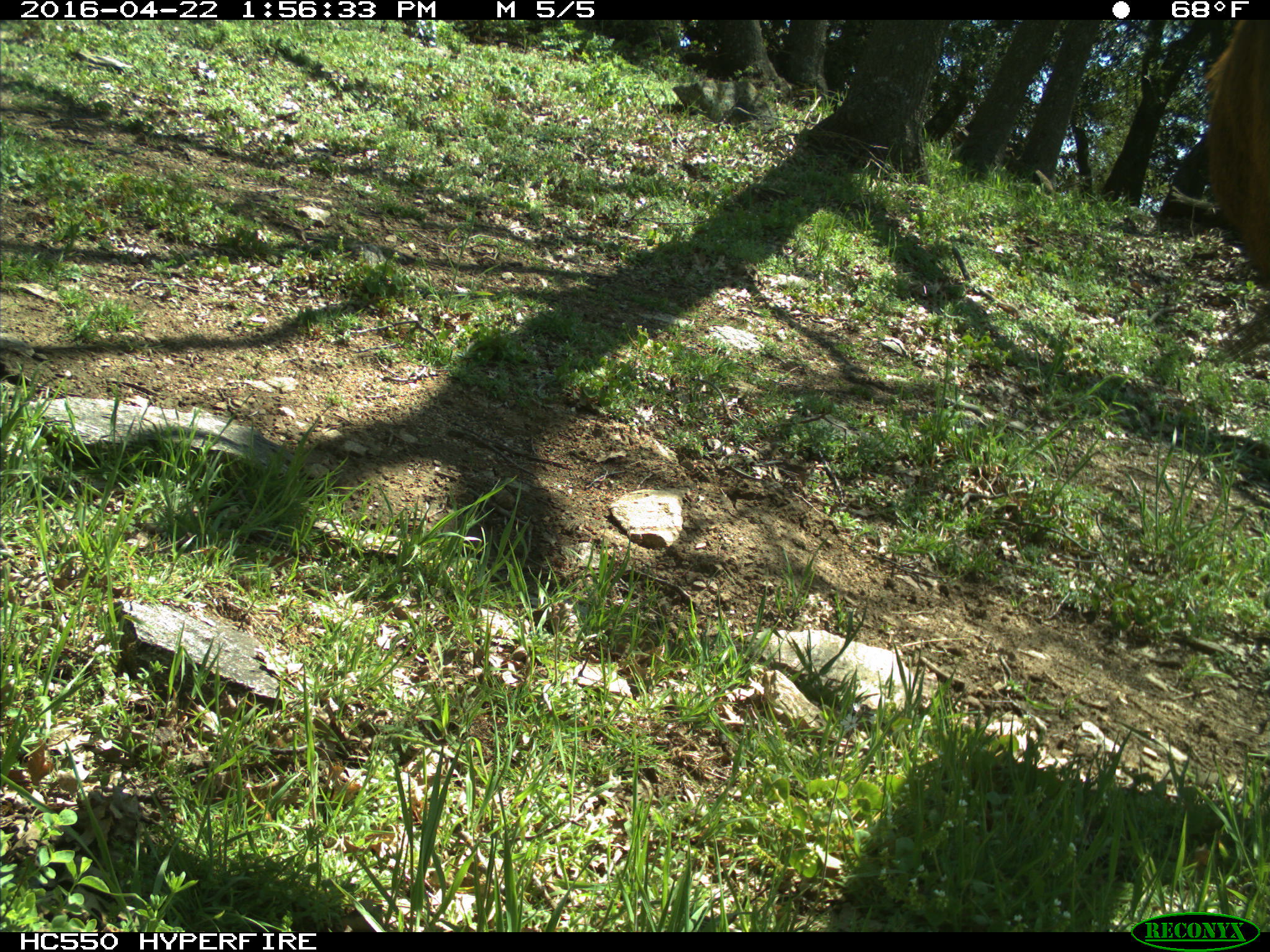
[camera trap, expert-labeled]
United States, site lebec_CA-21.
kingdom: Animalia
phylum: Chordata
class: Mammalia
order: Artiodactyla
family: Cervidae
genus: Cervus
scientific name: Cervus canadensis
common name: elk